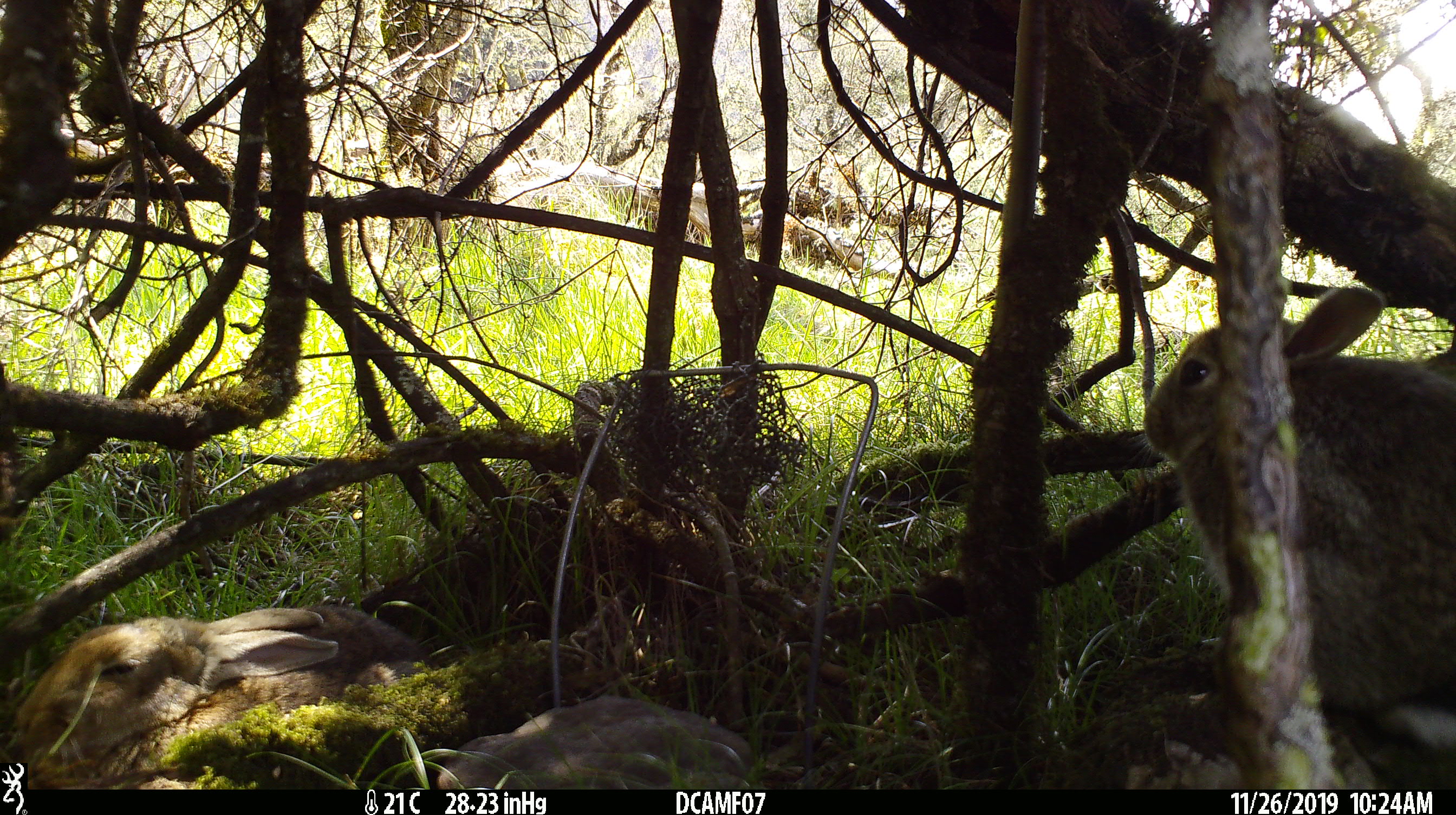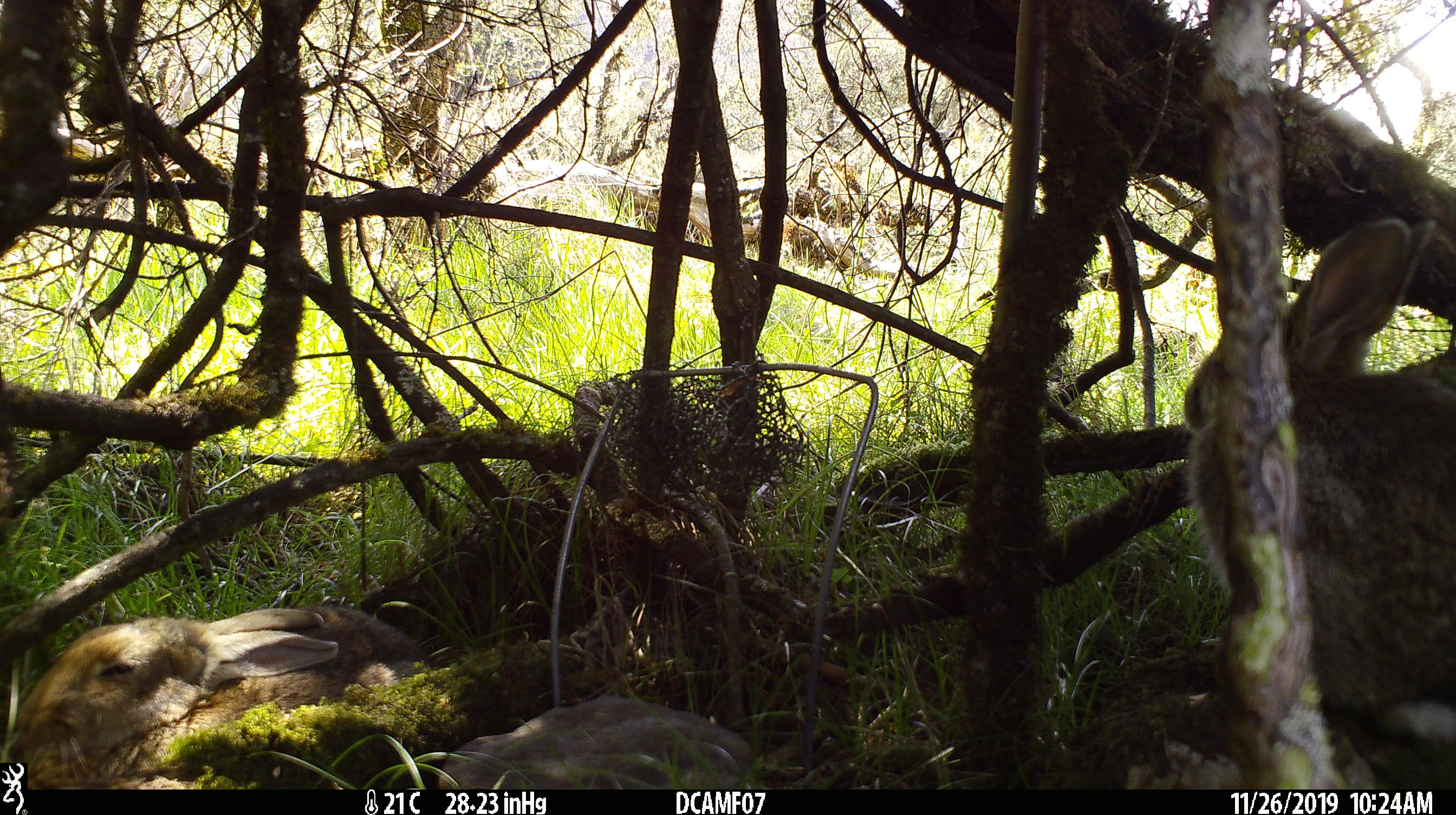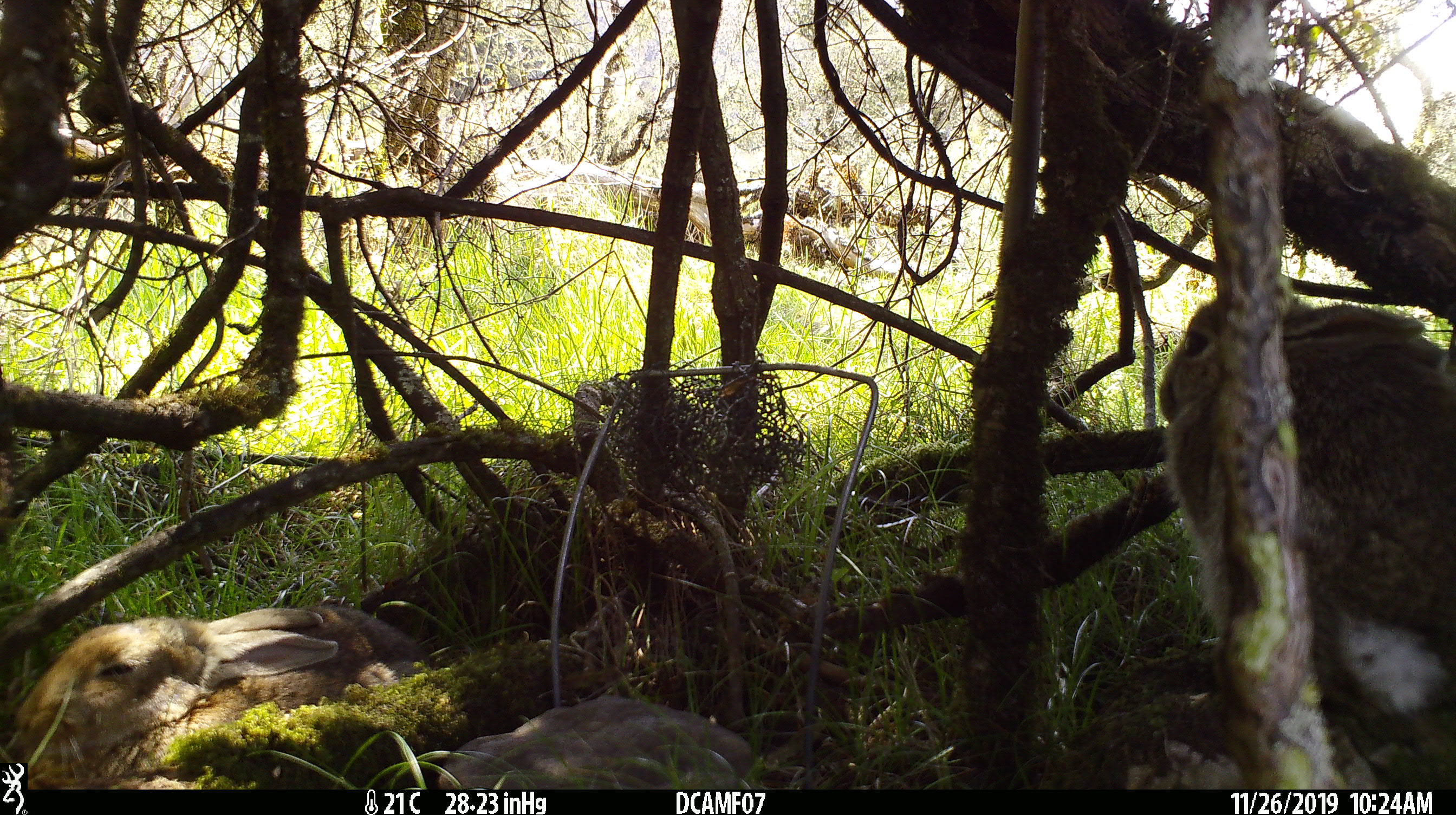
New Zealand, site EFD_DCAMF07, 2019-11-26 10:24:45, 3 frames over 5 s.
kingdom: Animalia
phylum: Chordata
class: Mammalia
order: Lagomorpha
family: Leporidae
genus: Oryctolagus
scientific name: Oryctolagus cuniculus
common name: european rabbit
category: rabbit